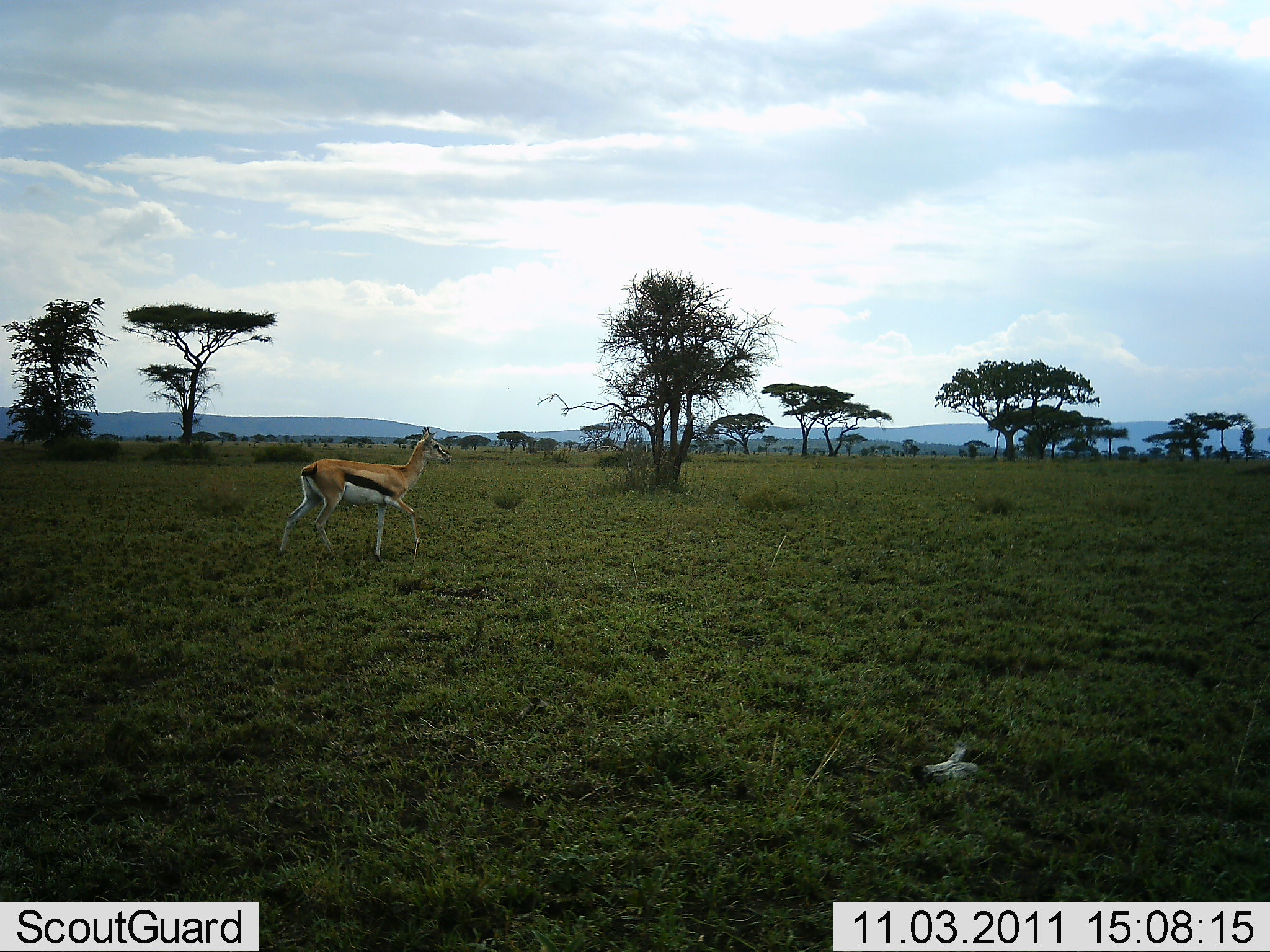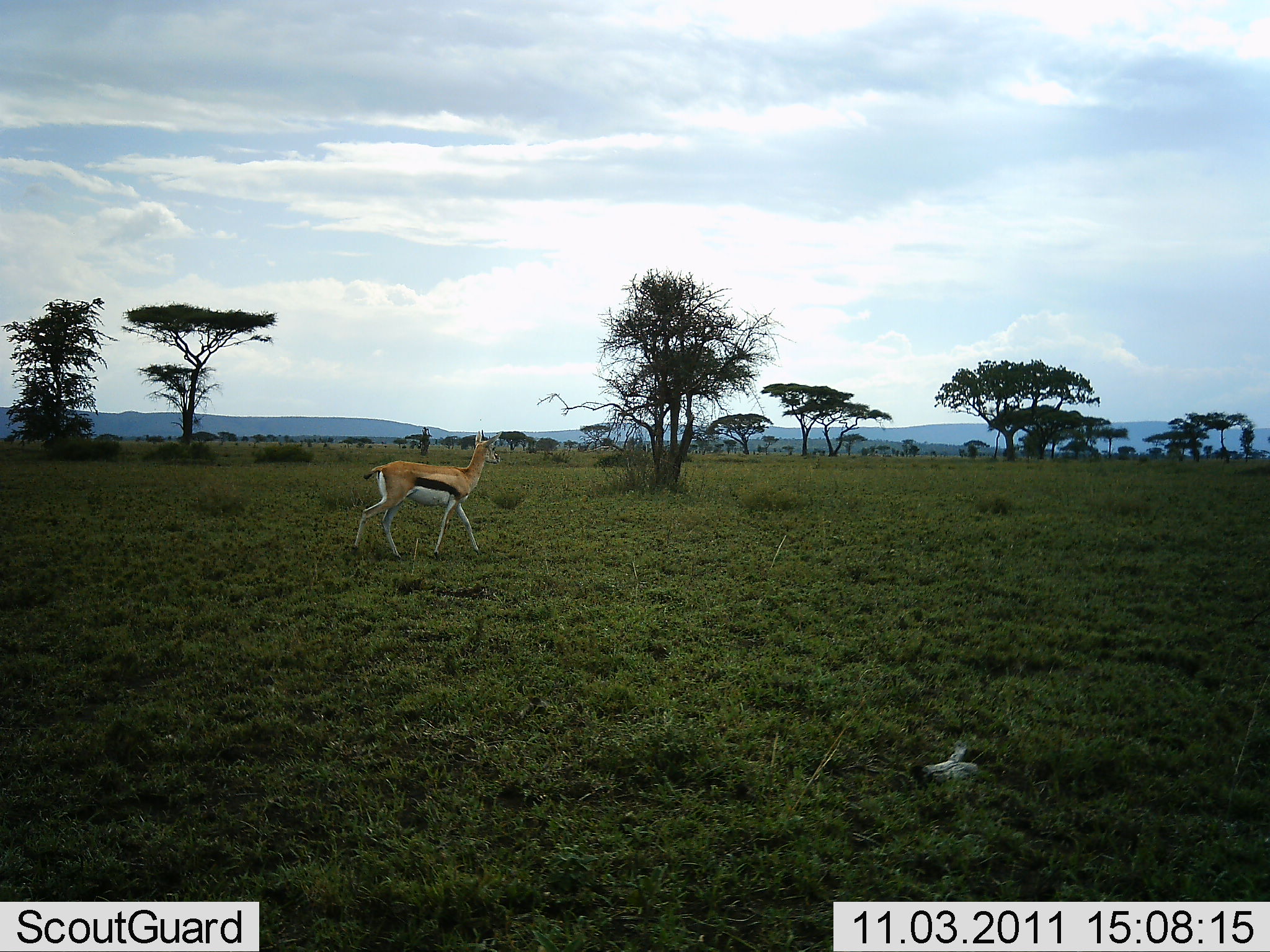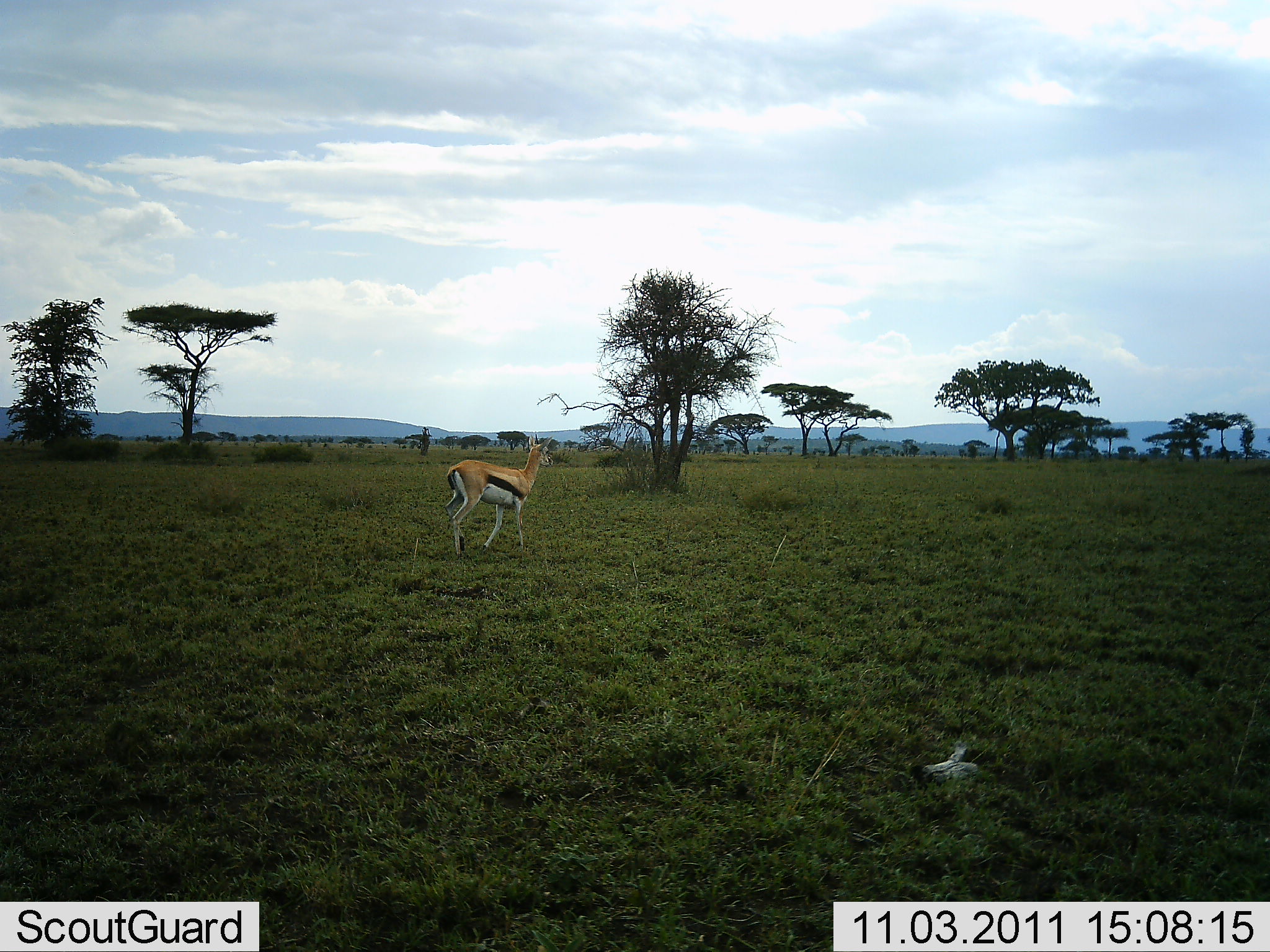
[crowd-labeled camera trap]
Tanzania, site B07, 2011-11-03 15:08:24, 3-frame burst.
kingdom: Animalia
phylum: Chordata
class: Mammalia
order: Artiodactyla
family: Bovidae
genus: Eudorcas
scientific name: Eudorcas thomsonii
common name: thomson's gazelle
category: gazellethomsons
Gazellethomsons (thomson's gazelle) (Eudorcas thomsonii), count 1. Behavior (volunteer vote fractions): standing 0%, resting 0%, moving 100%, interacting 0%. Young present (vote fraction): 0%. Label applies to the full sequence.